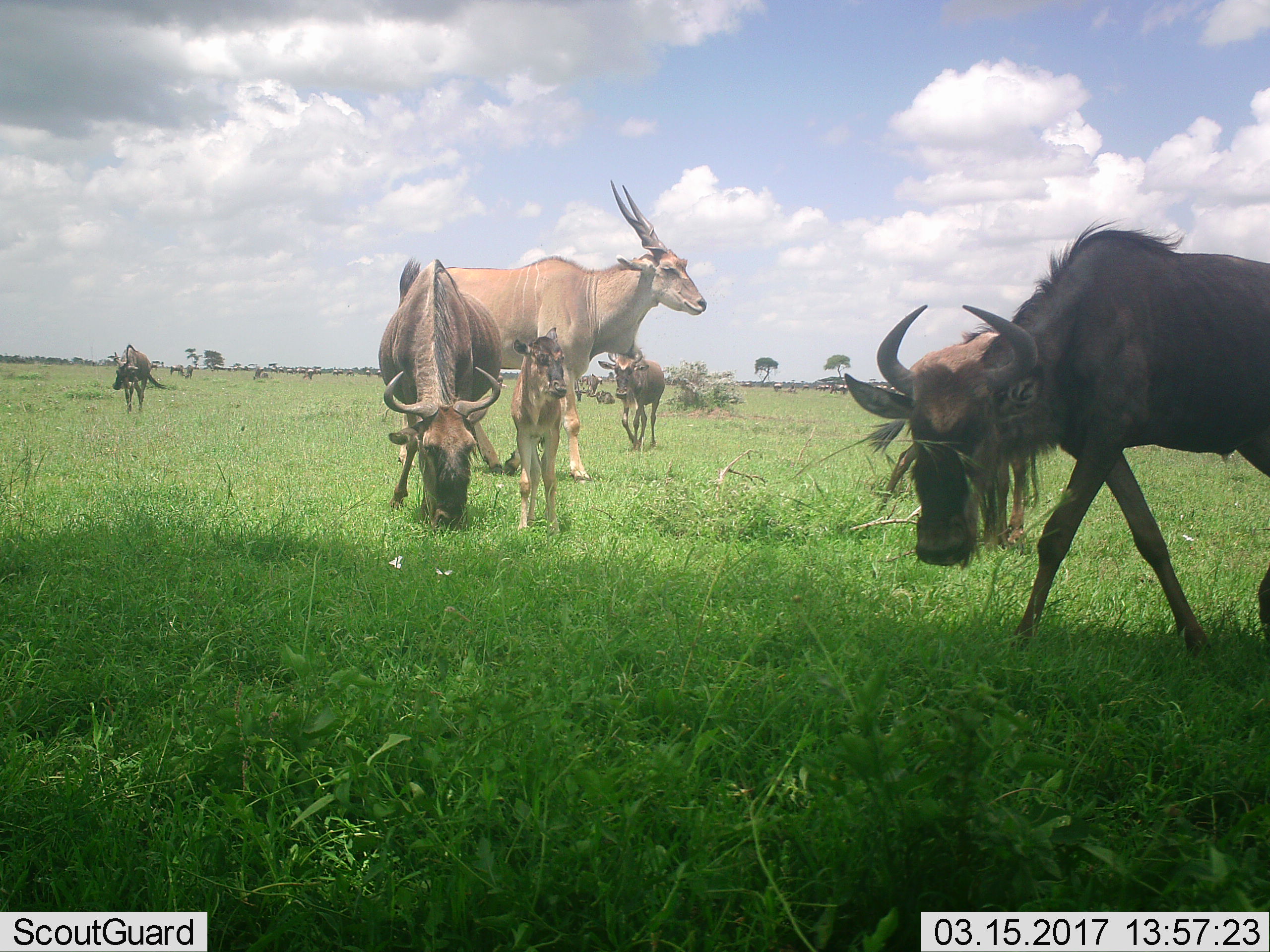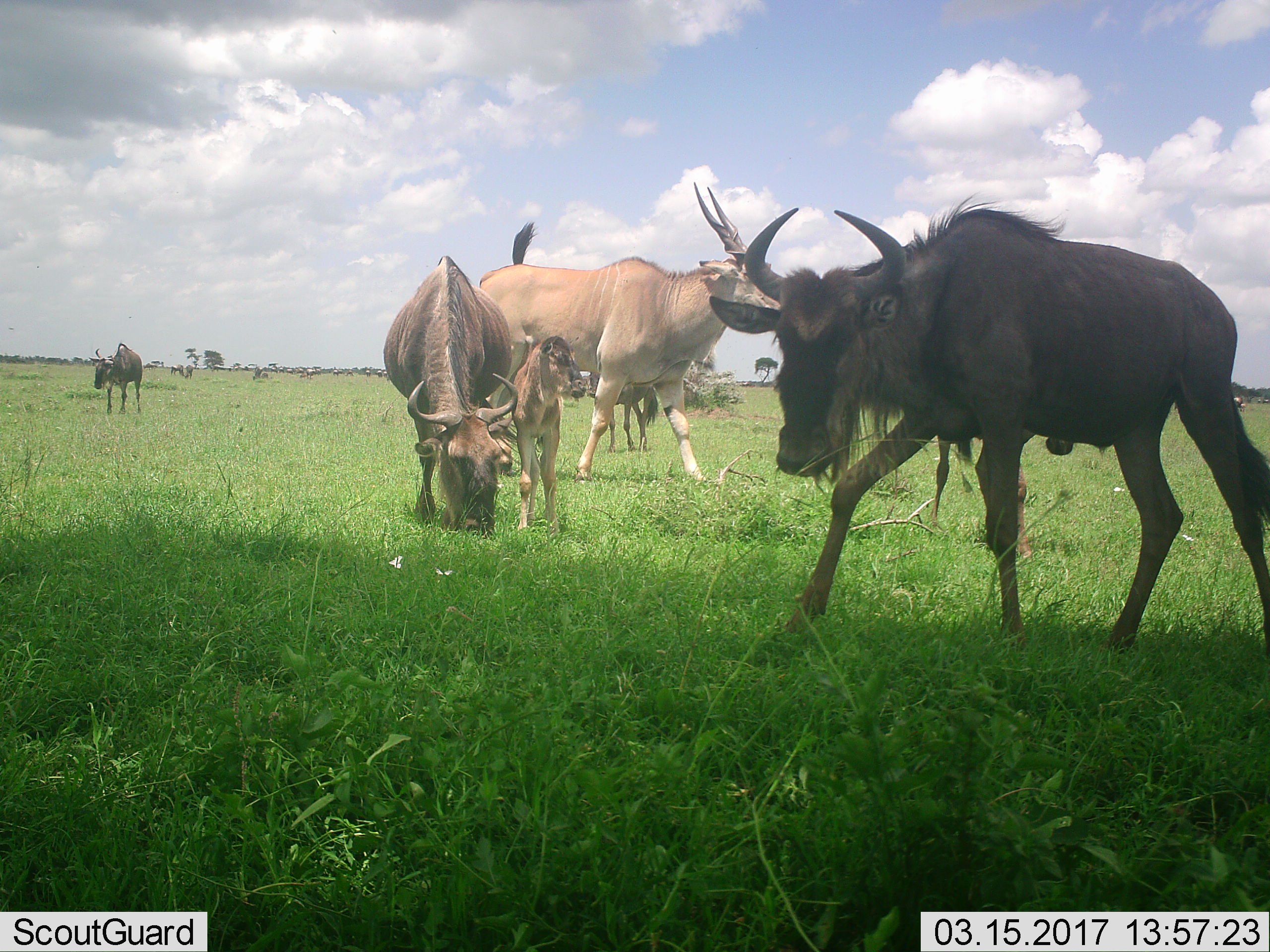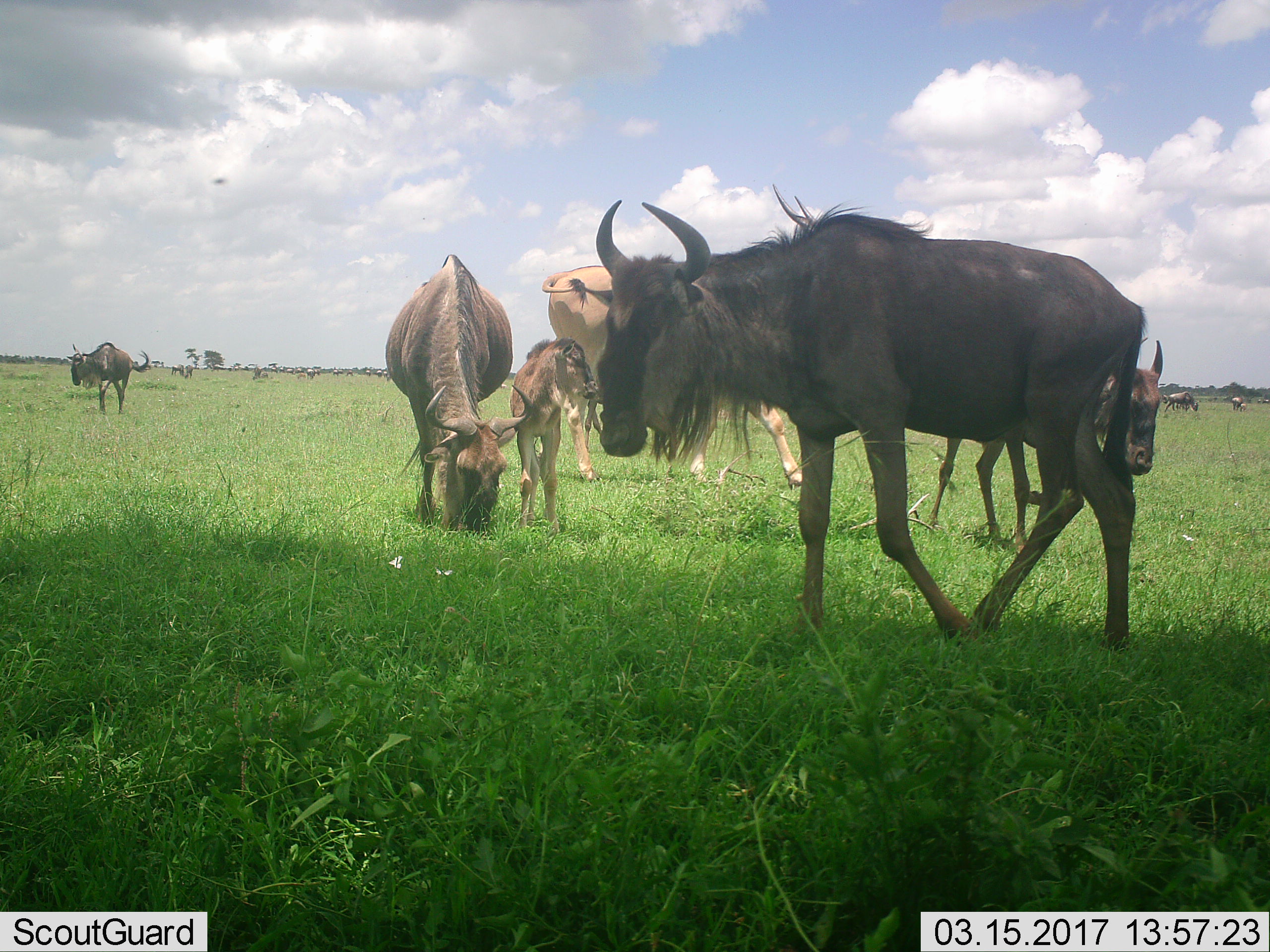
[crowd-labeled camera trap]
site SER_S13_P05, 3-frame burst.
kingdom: Animalia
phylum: Chordata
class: Mammalia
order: Artiodactyla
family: Bovidae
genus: Tragelaphus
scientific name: Tragelaphus oryx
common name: eland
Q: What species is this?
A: Eland (Tragelaphus oryx).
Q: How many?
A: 1.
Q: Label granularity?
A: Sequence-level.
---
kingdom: Animalia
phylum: Chordata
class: Mammalia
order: Artiodactyla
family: Bovidae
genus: Connochaetes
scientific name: Connochaetes taurinus taurinus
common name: blue wildebeest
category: wildebeestblue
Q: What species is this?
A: Wildebeestblue (blue wildebeest) (Connochaetes taurinus taurinus).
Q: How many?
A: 10.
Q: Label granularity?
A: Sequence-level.